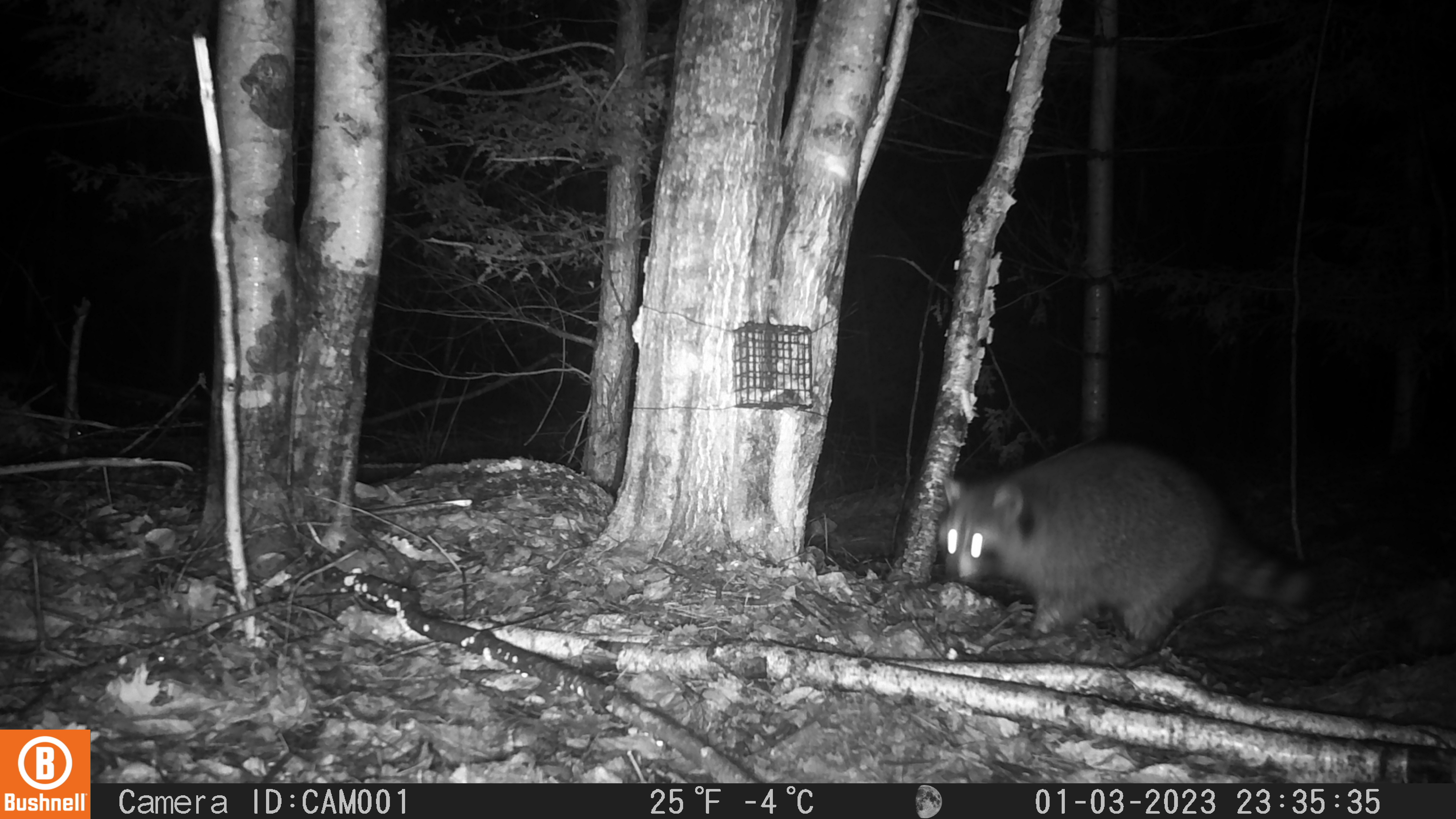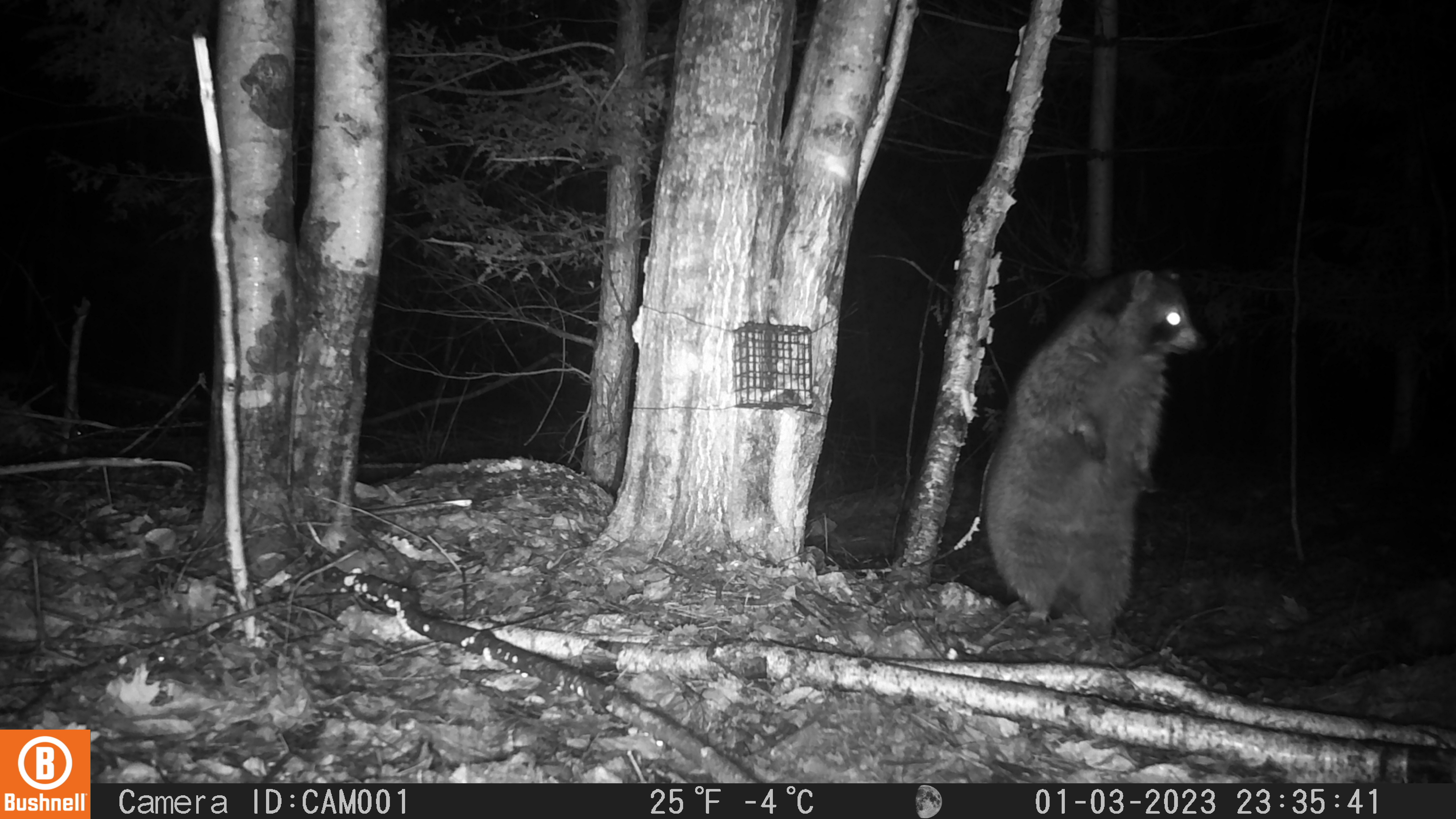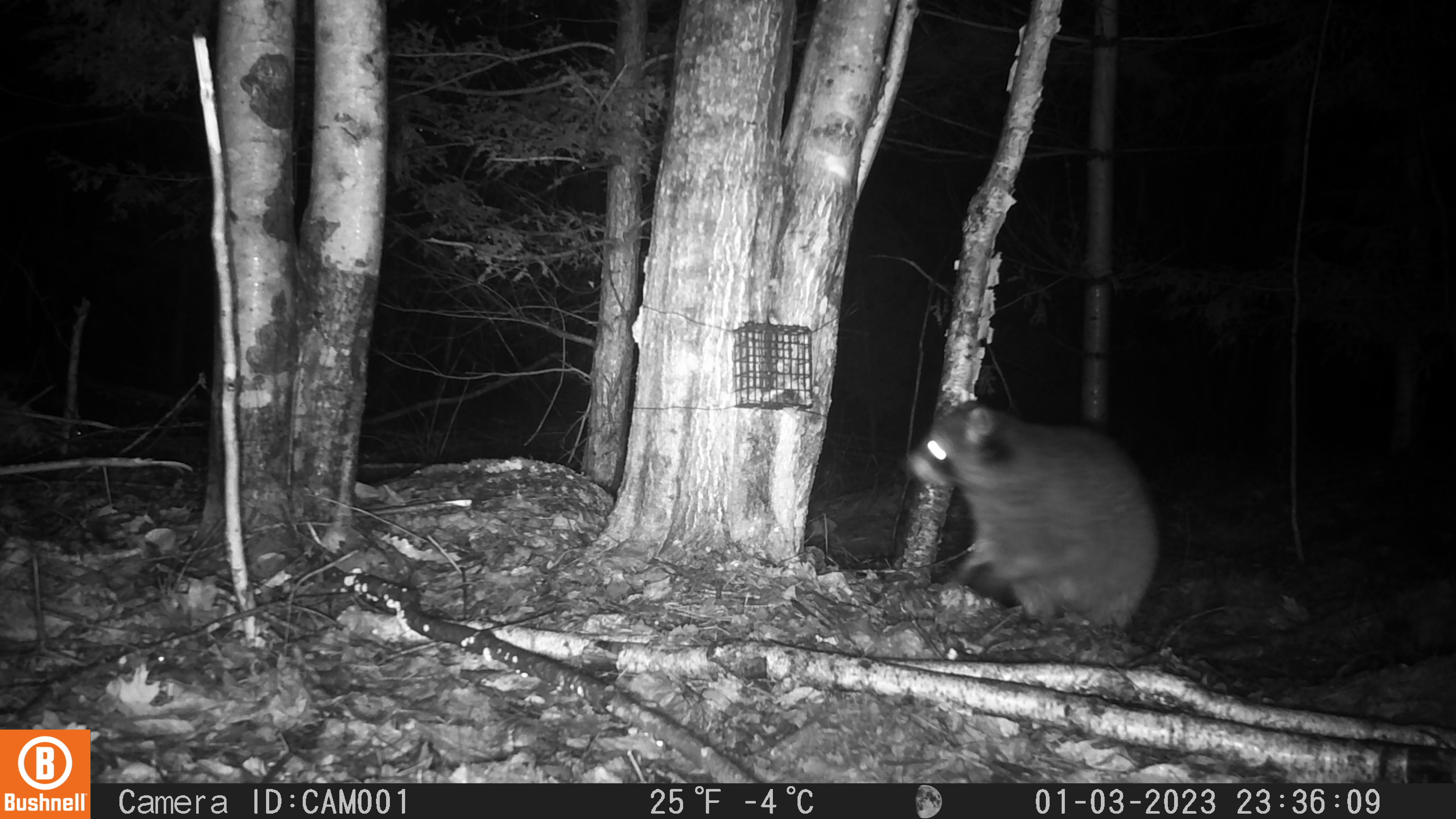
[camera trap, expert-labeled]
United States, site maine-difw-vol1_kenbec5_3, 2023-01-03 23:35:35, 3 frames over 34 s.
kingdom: Animalia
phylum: Chordata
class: Mammalia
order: Carnivora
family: Procyonidae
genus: Procyon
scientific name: Procyon lotor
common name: raccoon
Raccoon (Procyon lotor).